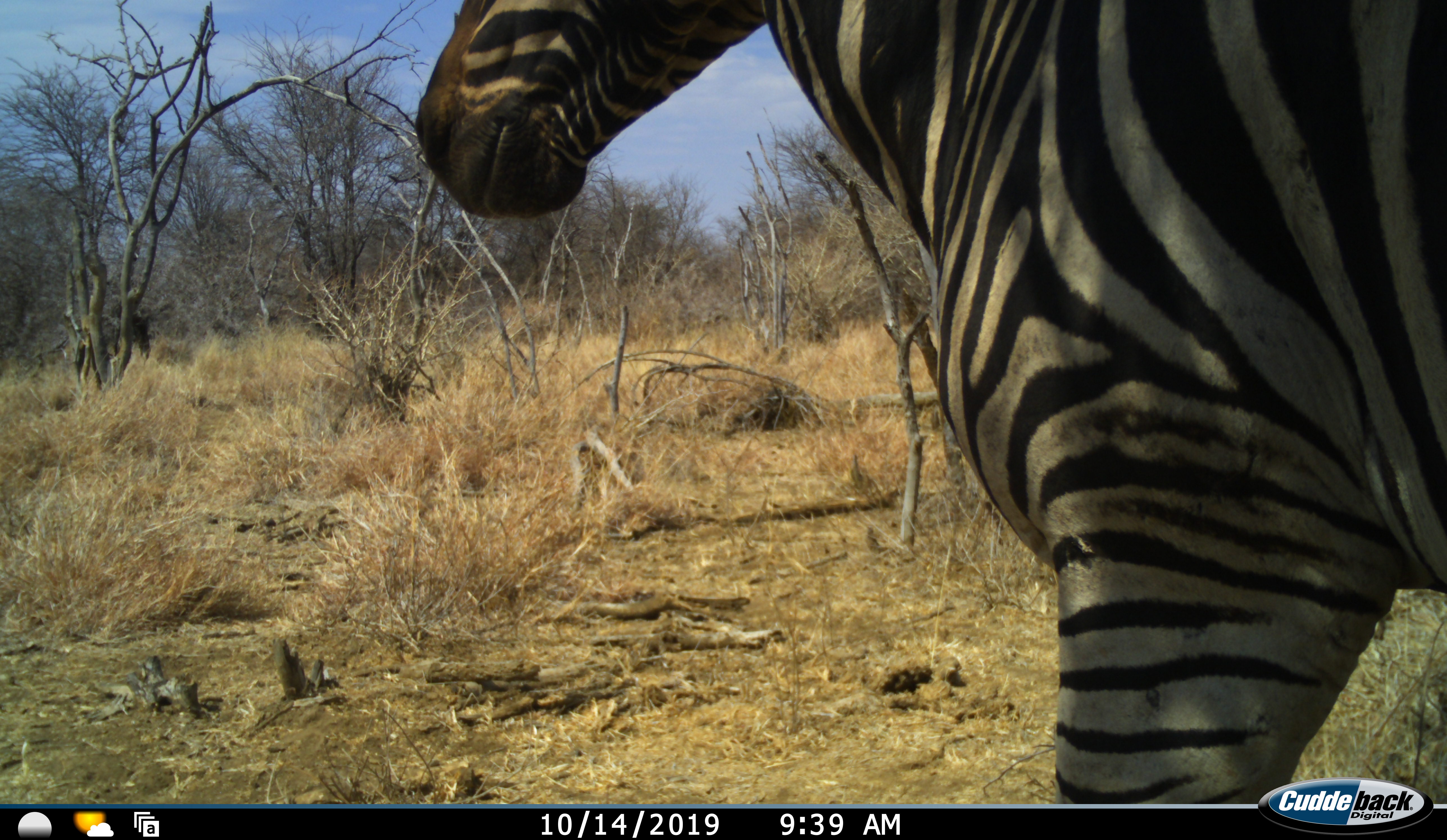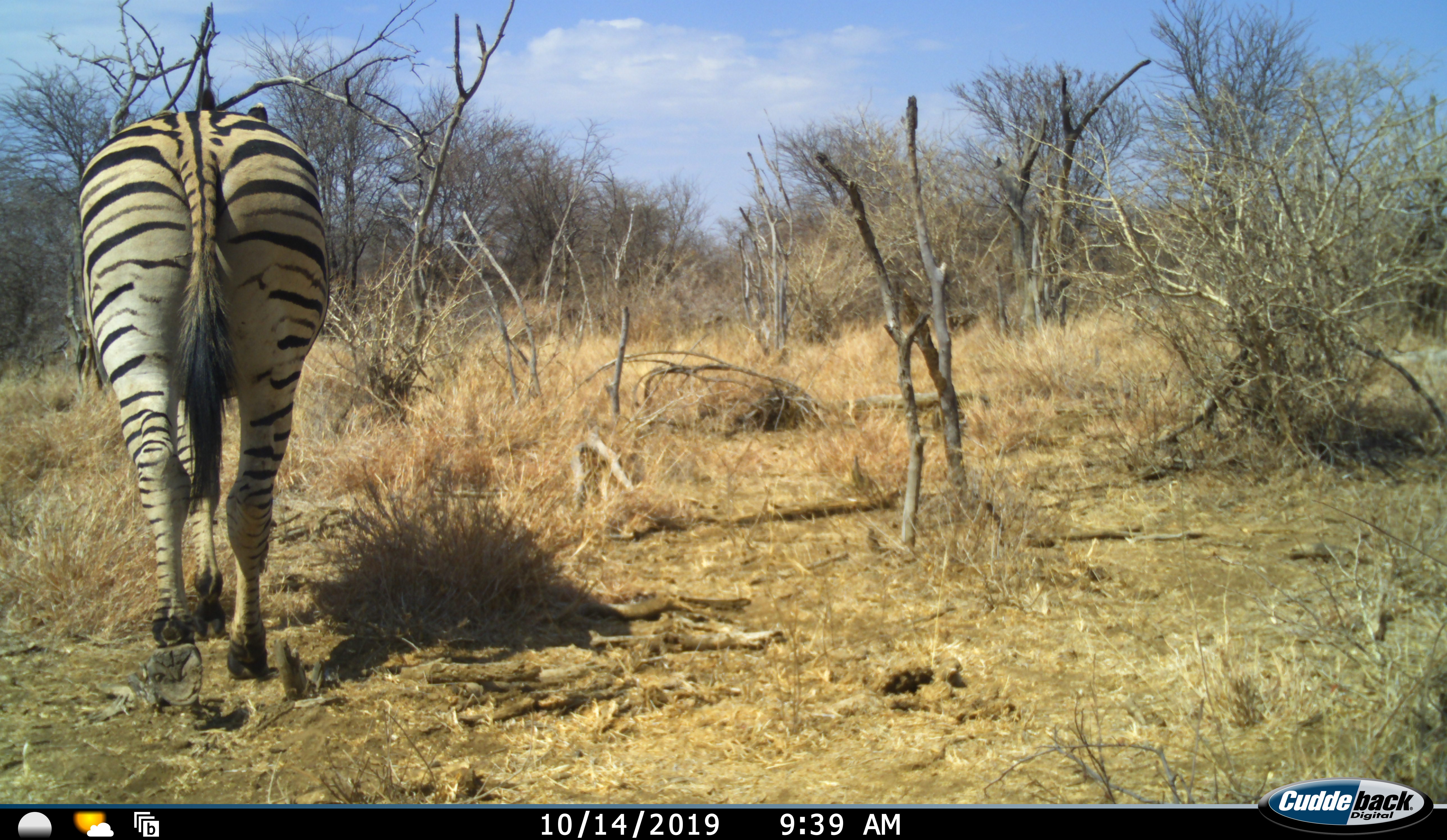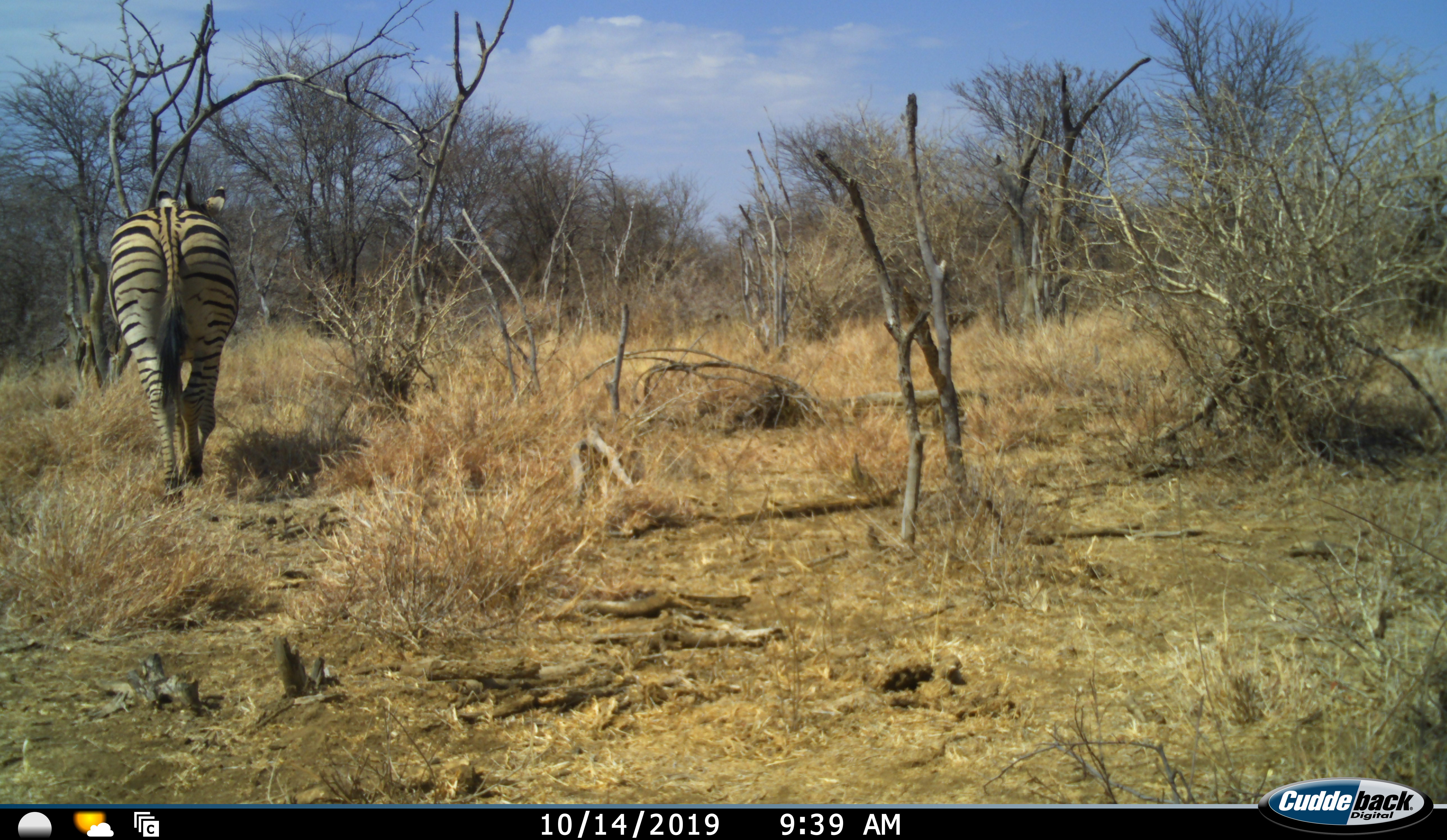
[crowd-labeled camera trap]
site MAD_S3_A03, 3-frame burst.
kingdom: Animalia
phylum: Chordata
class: Mammalia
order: Perissodactyla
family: Equidae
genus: Equus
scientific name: Equus quagga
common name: plains zebra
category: zebraplains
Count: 1.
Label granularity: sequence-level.